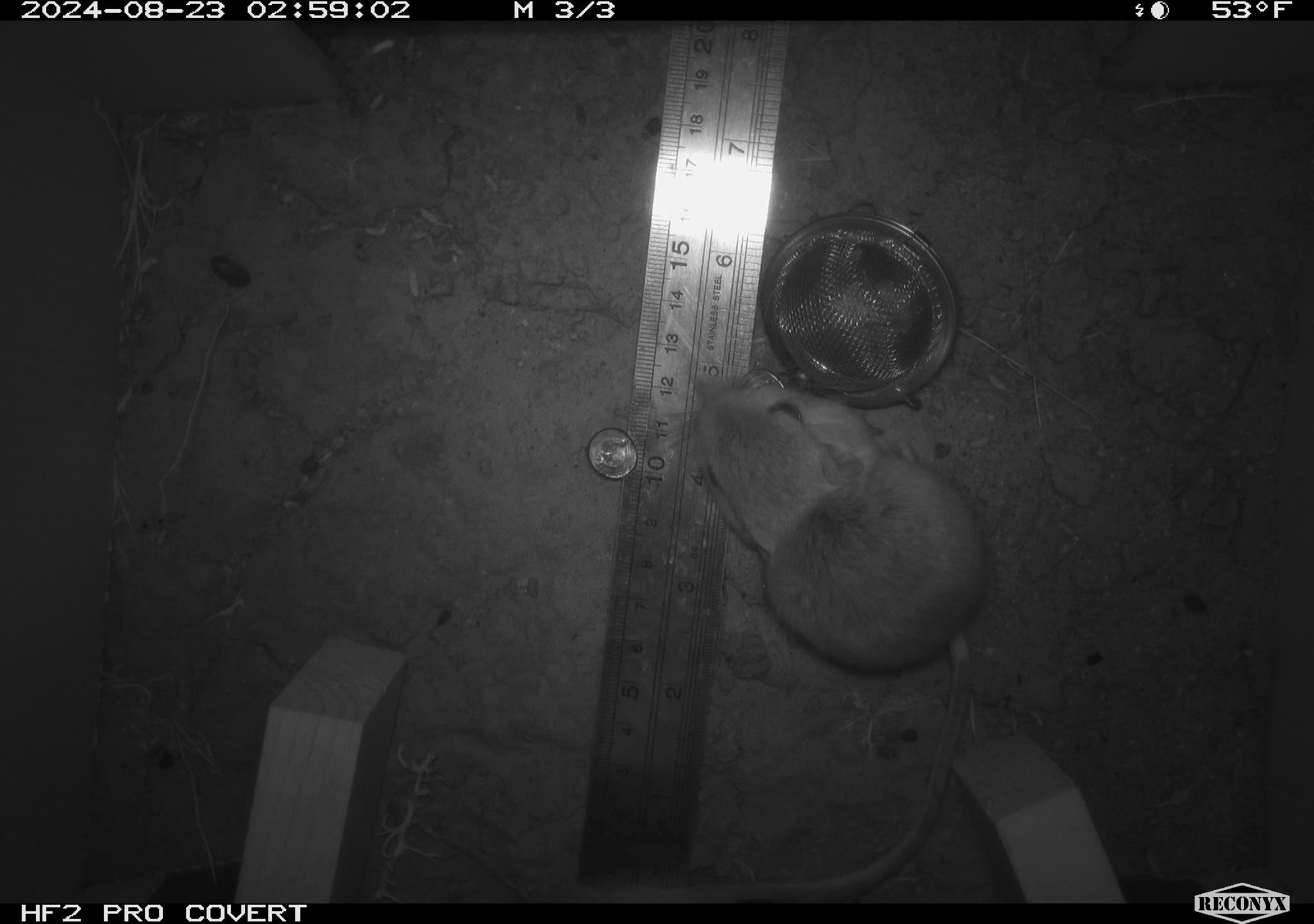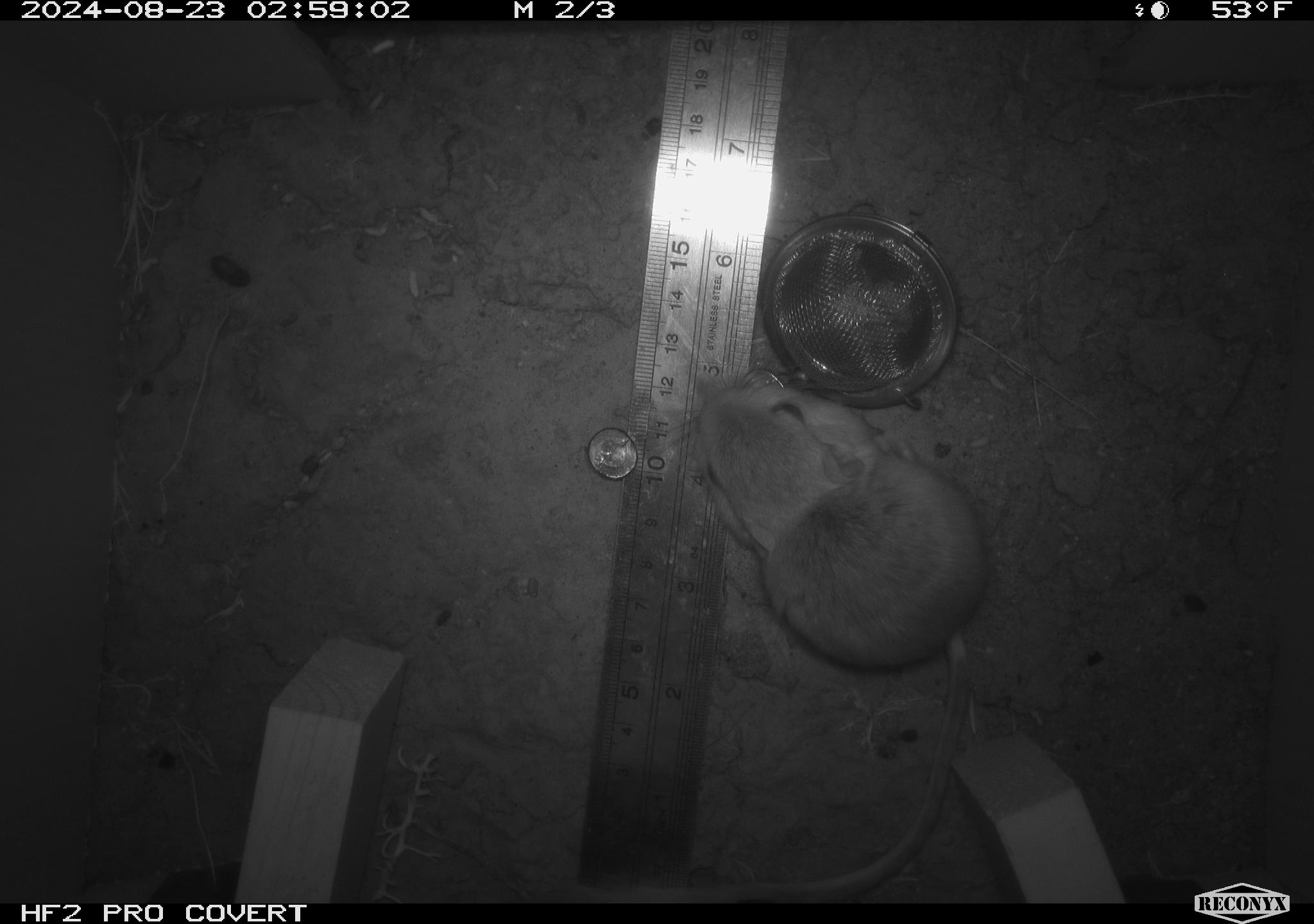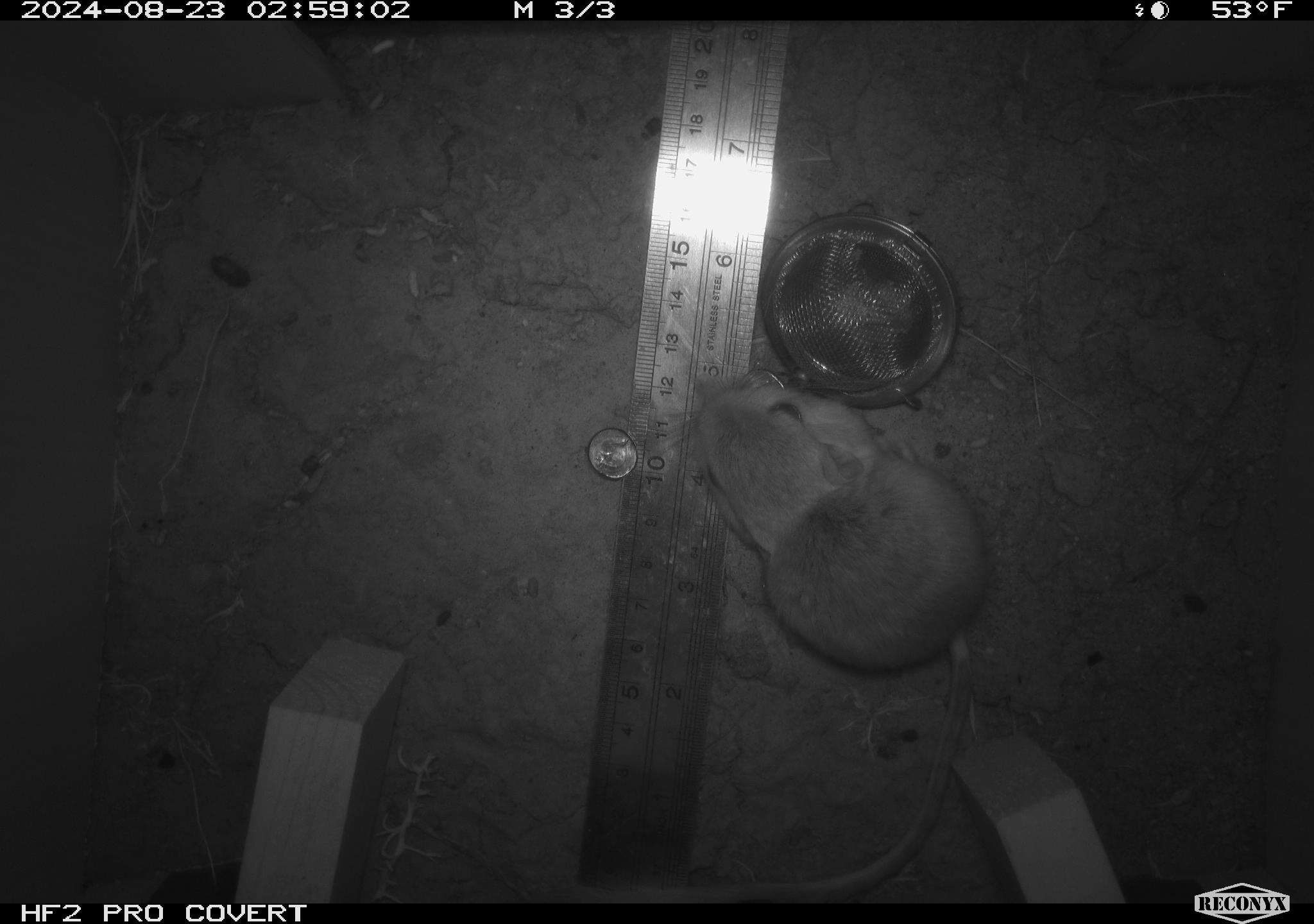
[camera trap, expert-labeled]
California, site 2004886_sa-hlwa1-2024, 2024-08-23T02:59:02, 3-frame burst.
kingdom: Animalia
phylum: Chordata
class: Mammalia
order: Rodentia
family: Heteromyidae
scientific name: Heteromyidae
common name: kangaroo rats and pocket mice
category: heteromyidae family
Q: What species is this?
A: Heteromyidae family (kangaroo rats and pocket mice) (Heteromyidae).